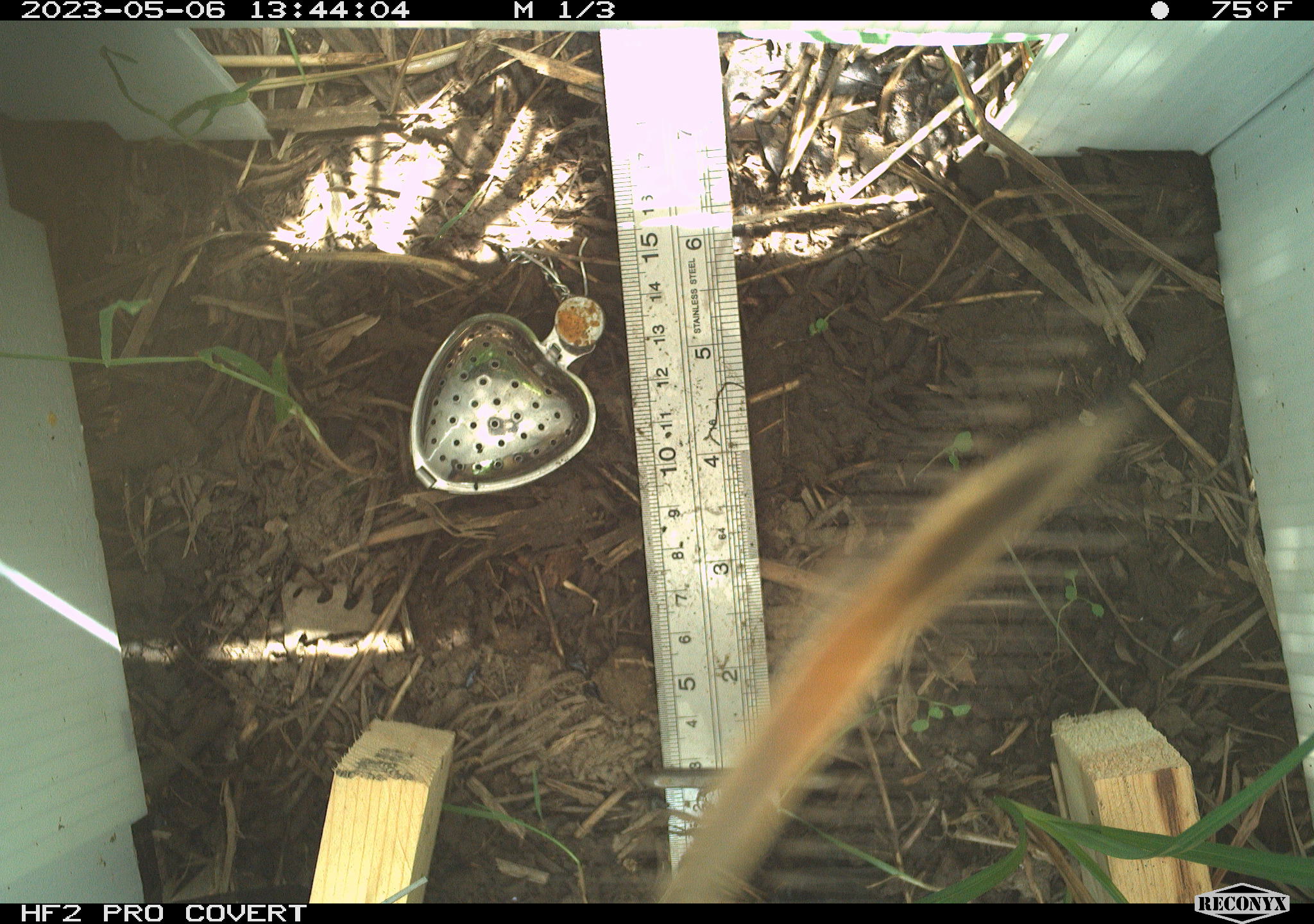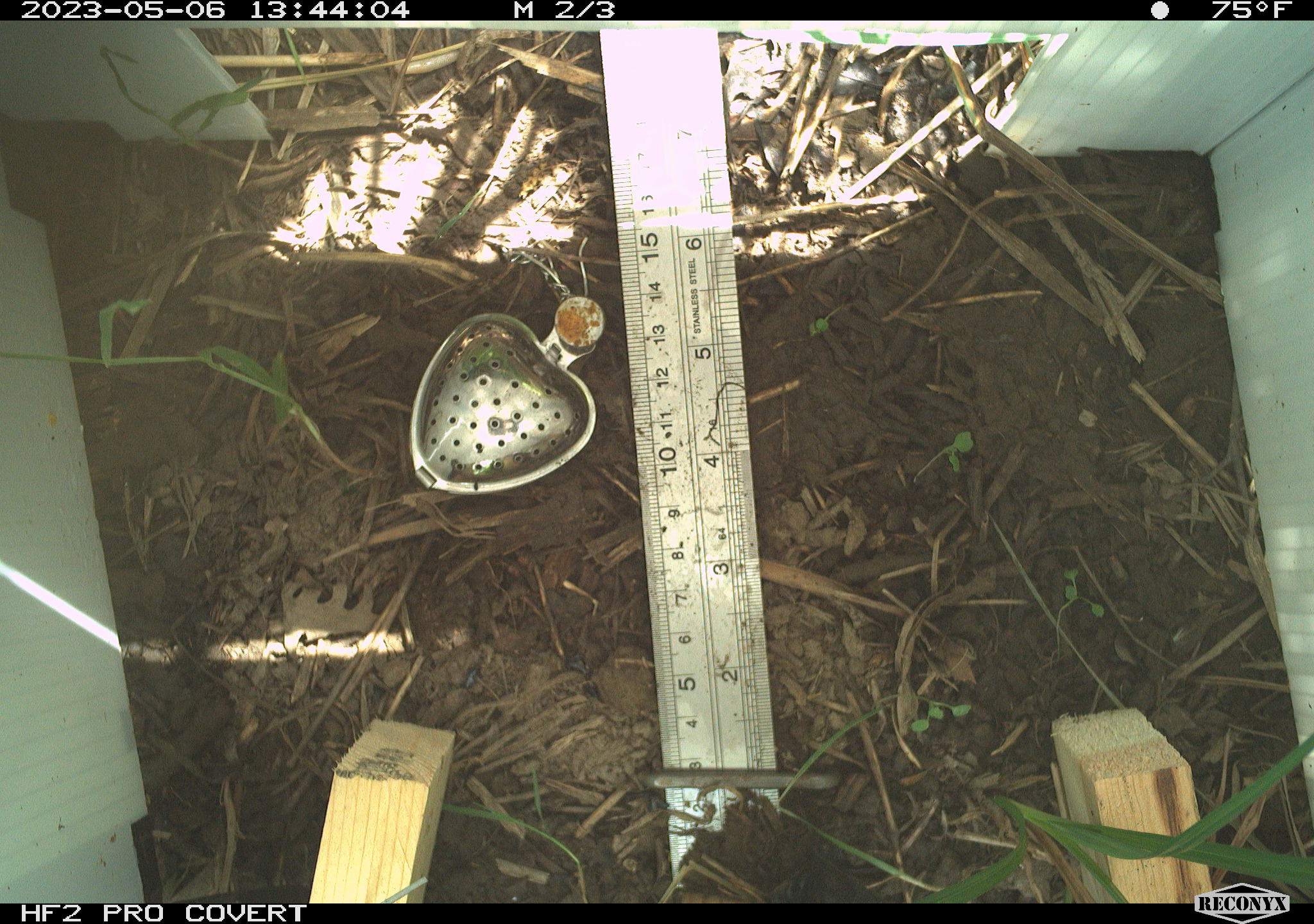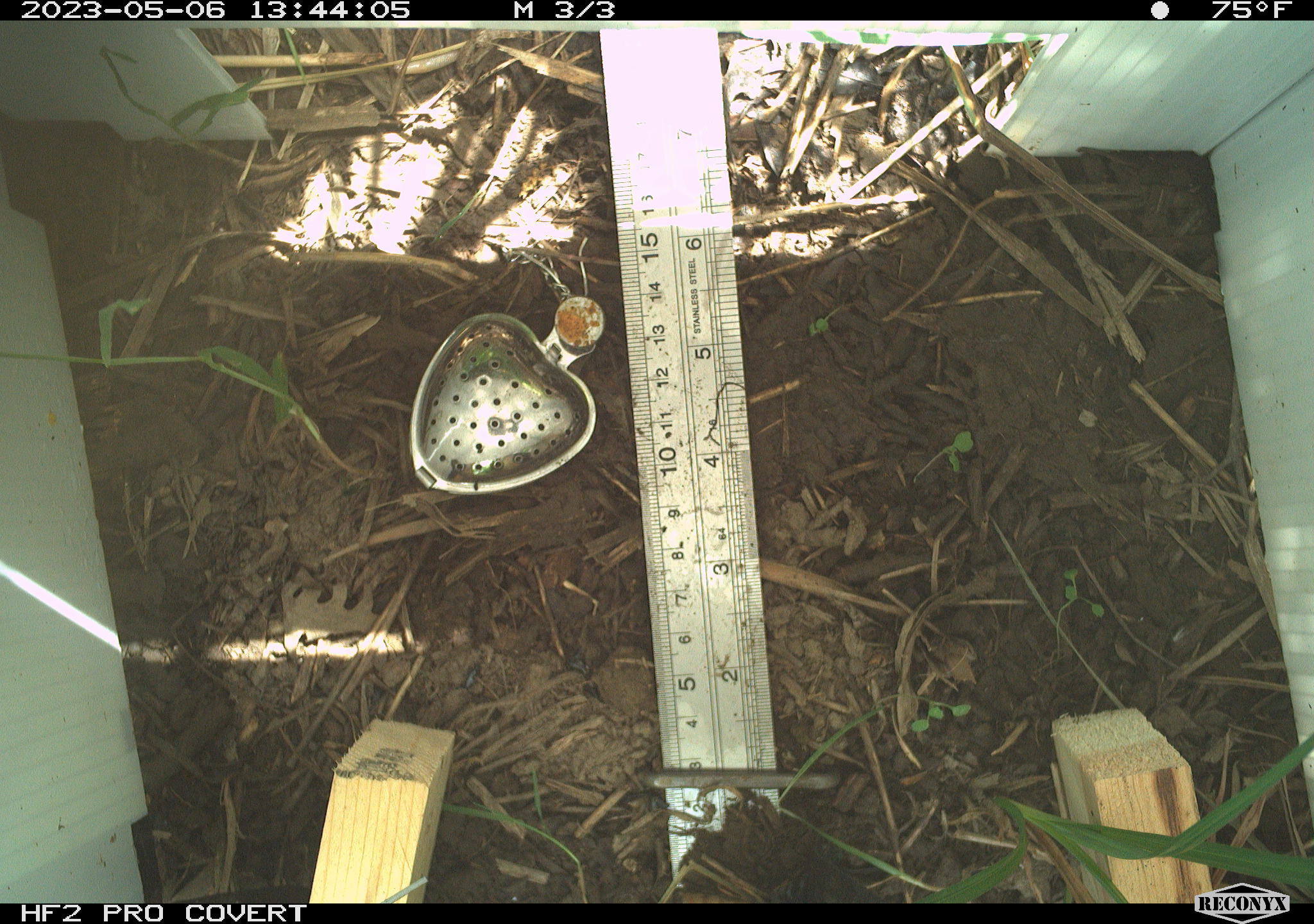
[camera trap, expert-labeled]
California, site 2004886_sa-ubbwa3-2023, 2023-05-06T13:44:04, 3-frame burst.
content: unidentified animal